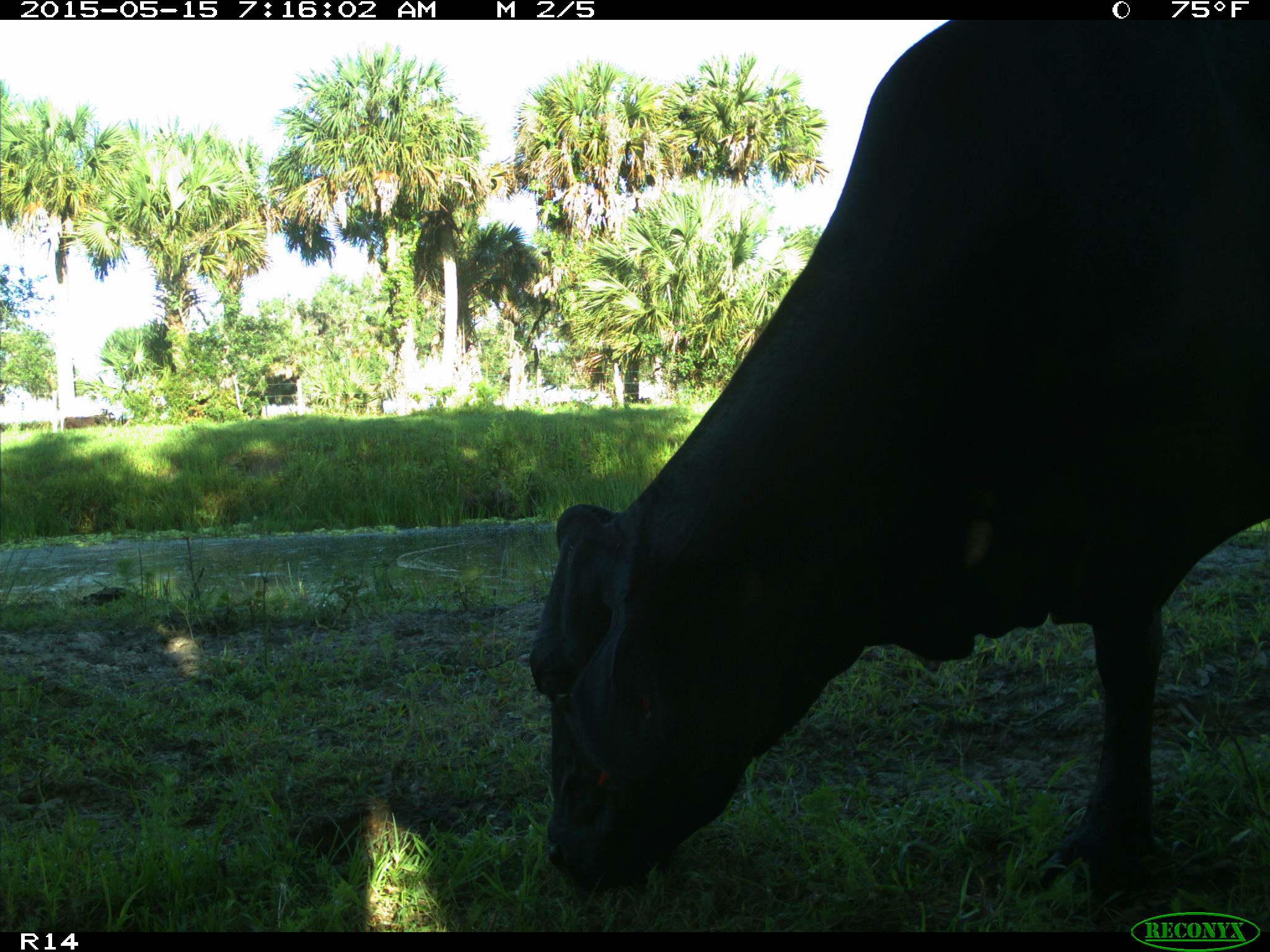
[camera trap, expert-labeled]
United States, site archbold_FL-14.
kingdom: Animalia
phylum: Chordata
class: Mammalia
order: Artiodactyla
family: Bovidae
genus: Bos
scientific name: Bos taurus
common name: domestic cow